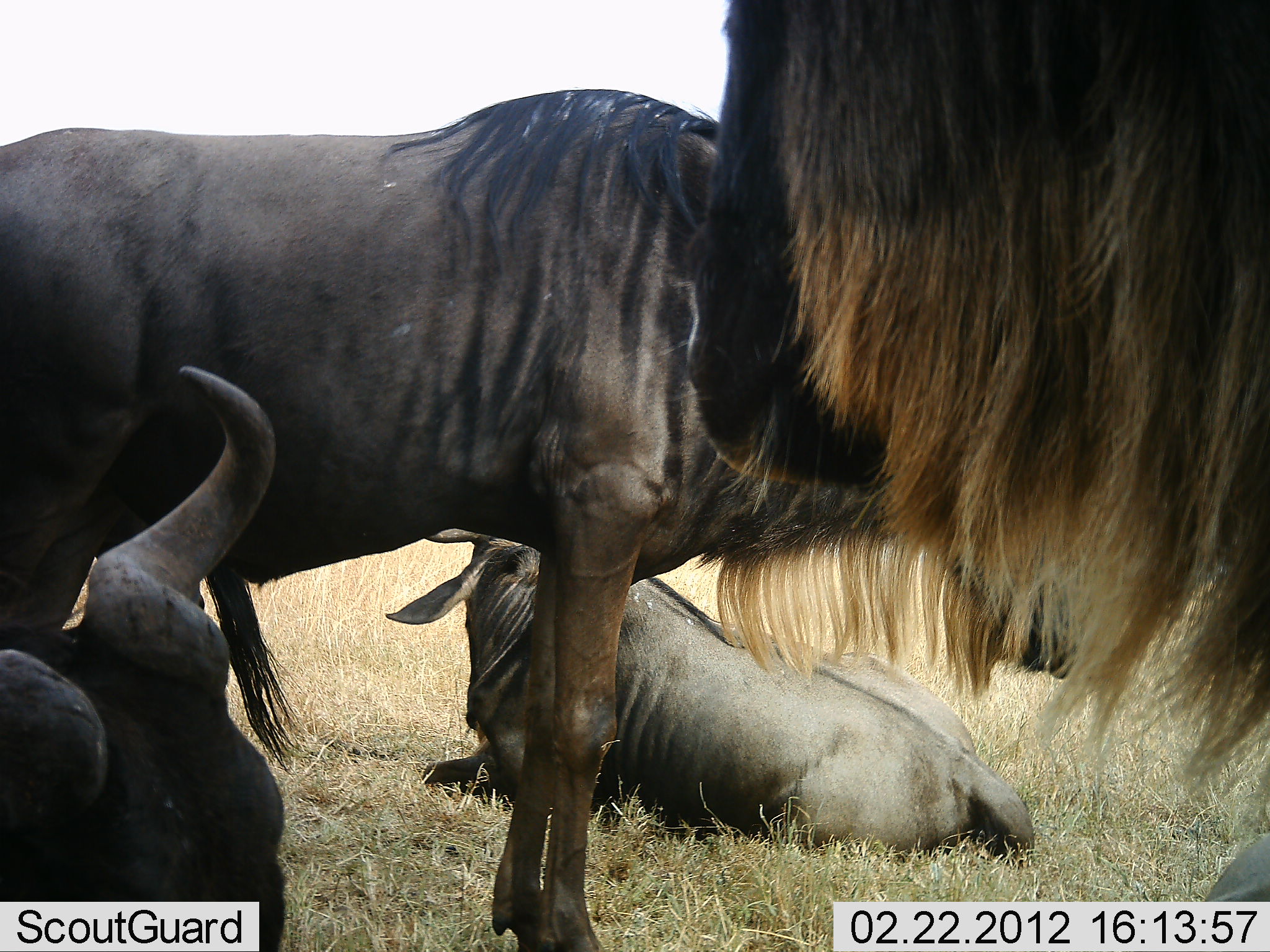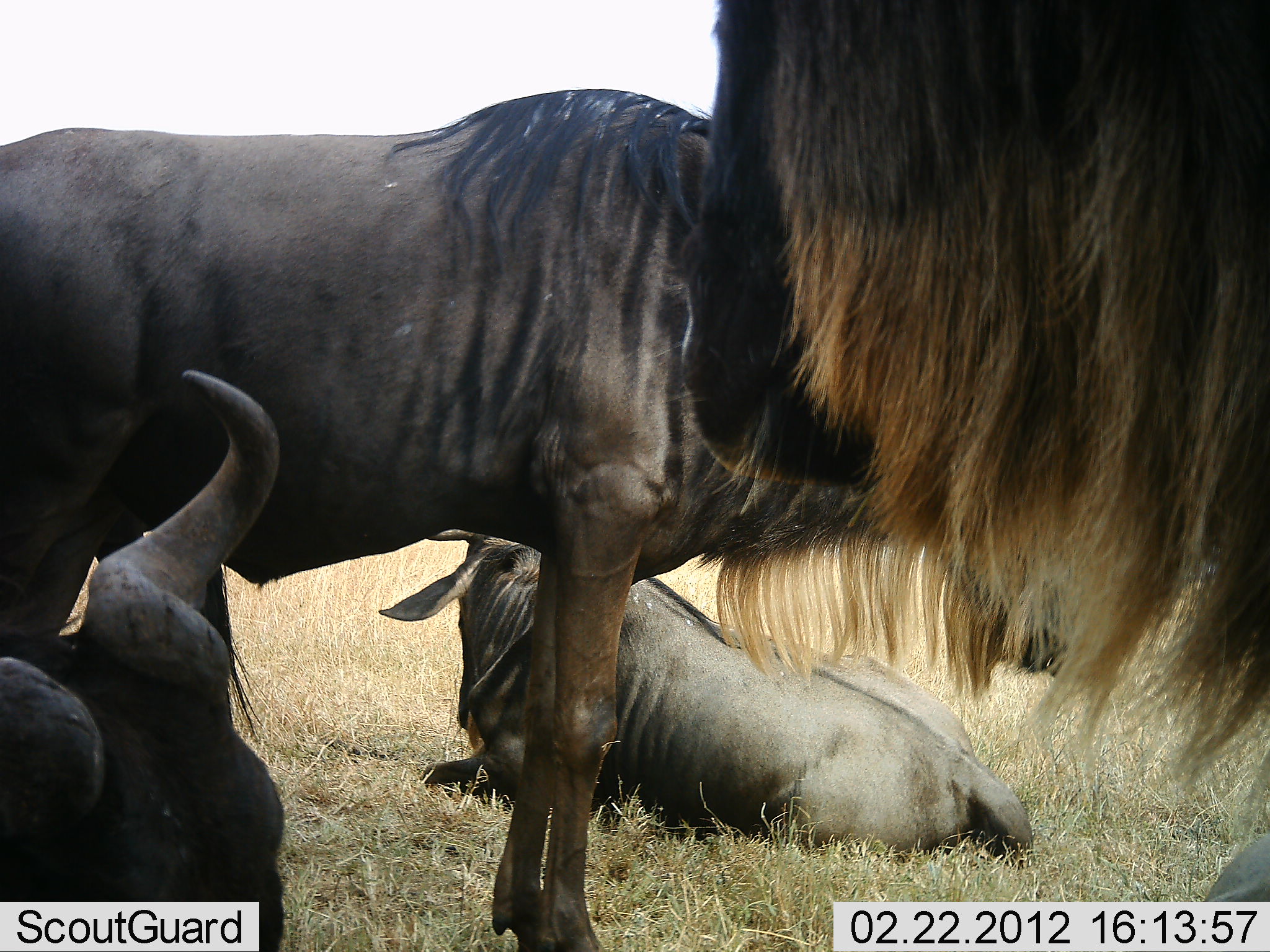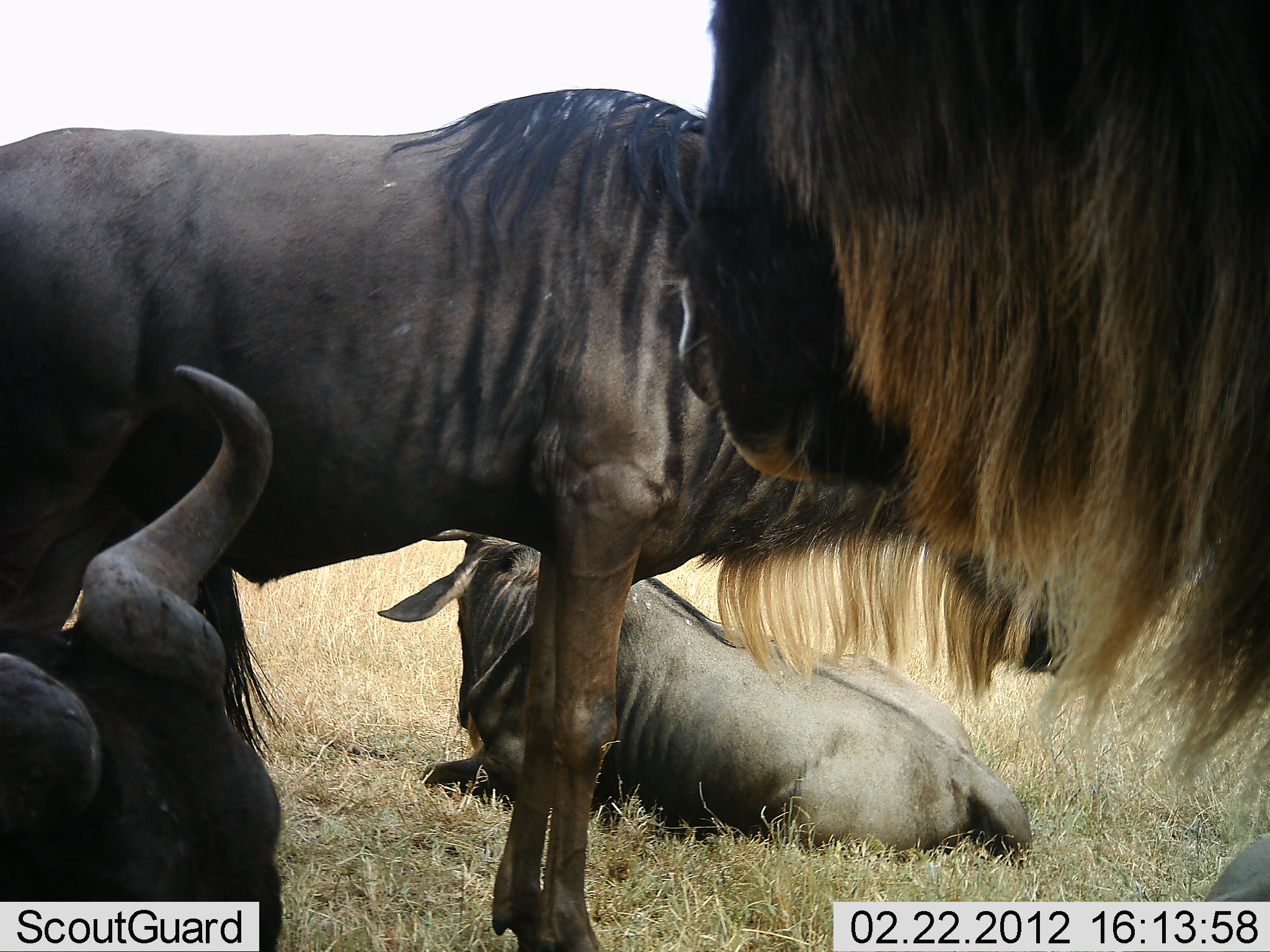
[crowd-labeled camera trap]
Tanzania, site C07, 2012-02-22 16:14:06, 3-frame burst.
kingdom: Animalia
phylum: Chordata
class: Mammalia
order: Artiodactyla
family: Bovidae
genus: Connochaetes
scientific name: Connochaetes taurinus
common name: blue wildebeest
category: wildebeest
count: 4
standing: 81%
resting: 100%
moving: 0%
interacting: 0%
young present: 0%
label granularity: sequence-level